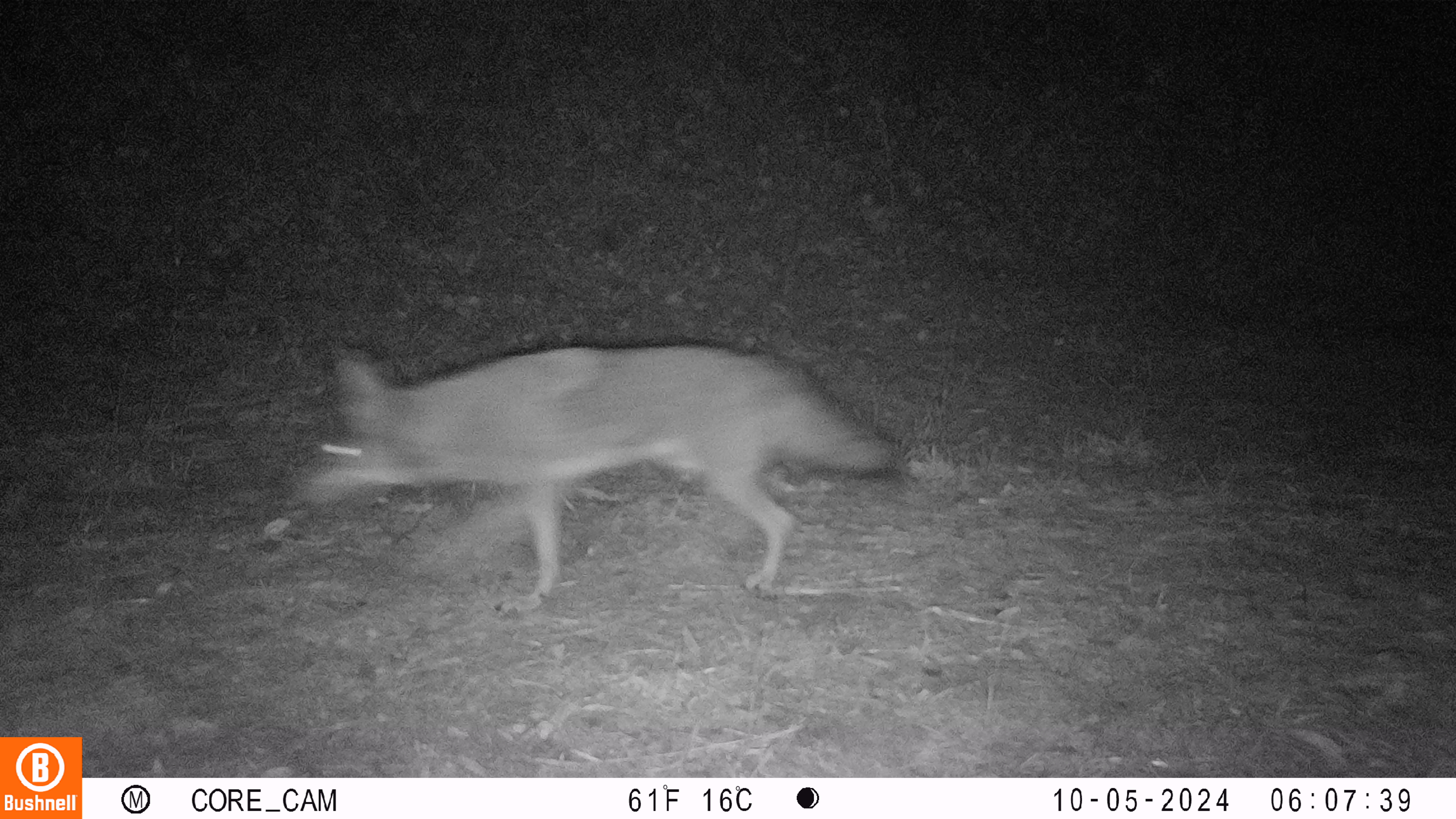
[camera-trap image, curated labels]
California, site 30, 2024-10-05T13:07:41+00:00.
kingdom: Animalia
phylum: Chordata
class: Mammalia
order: Carnivora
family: Canidae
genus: Canis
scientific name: Canis latrans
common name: coyote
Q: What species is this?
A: Coyote (Canis latrans).